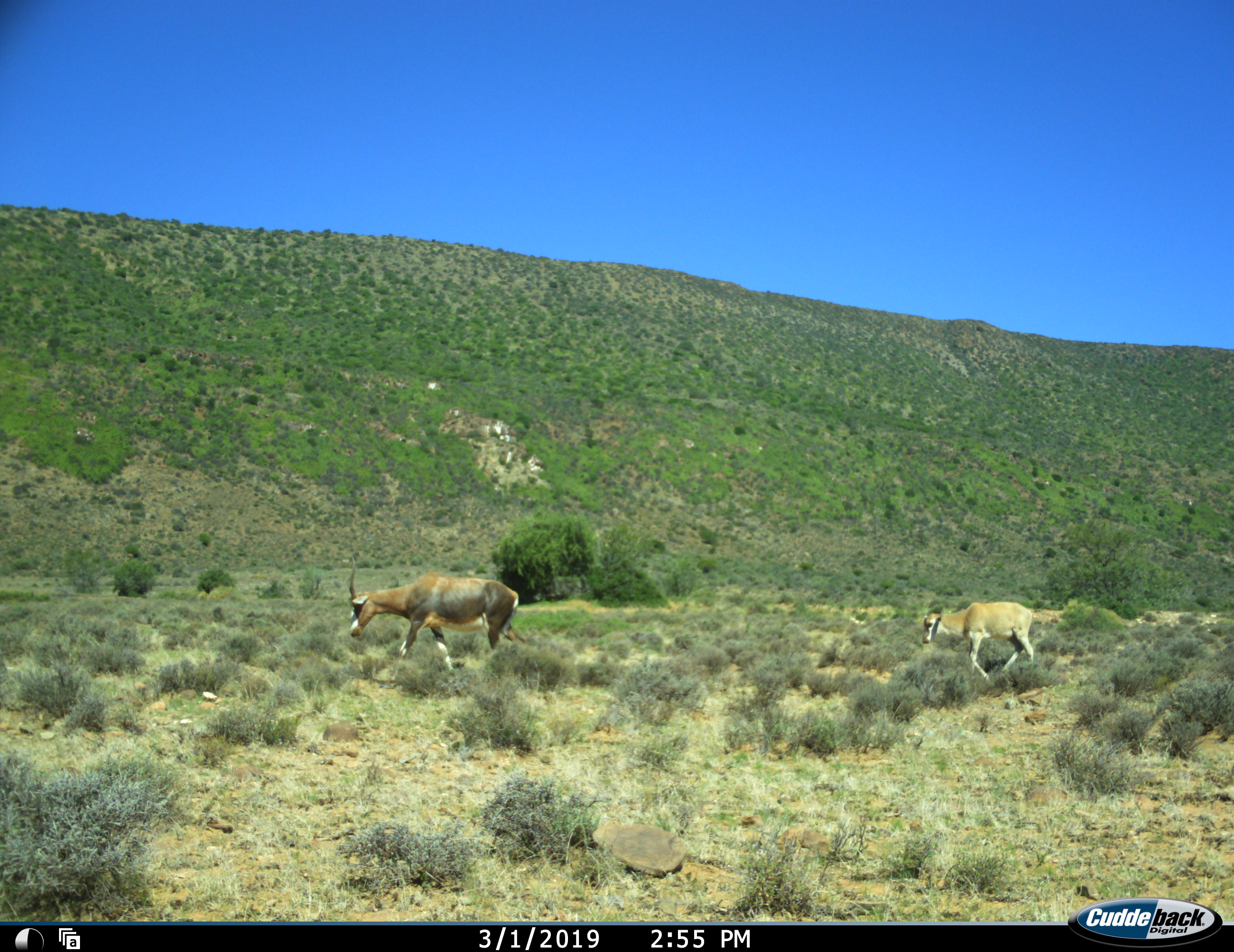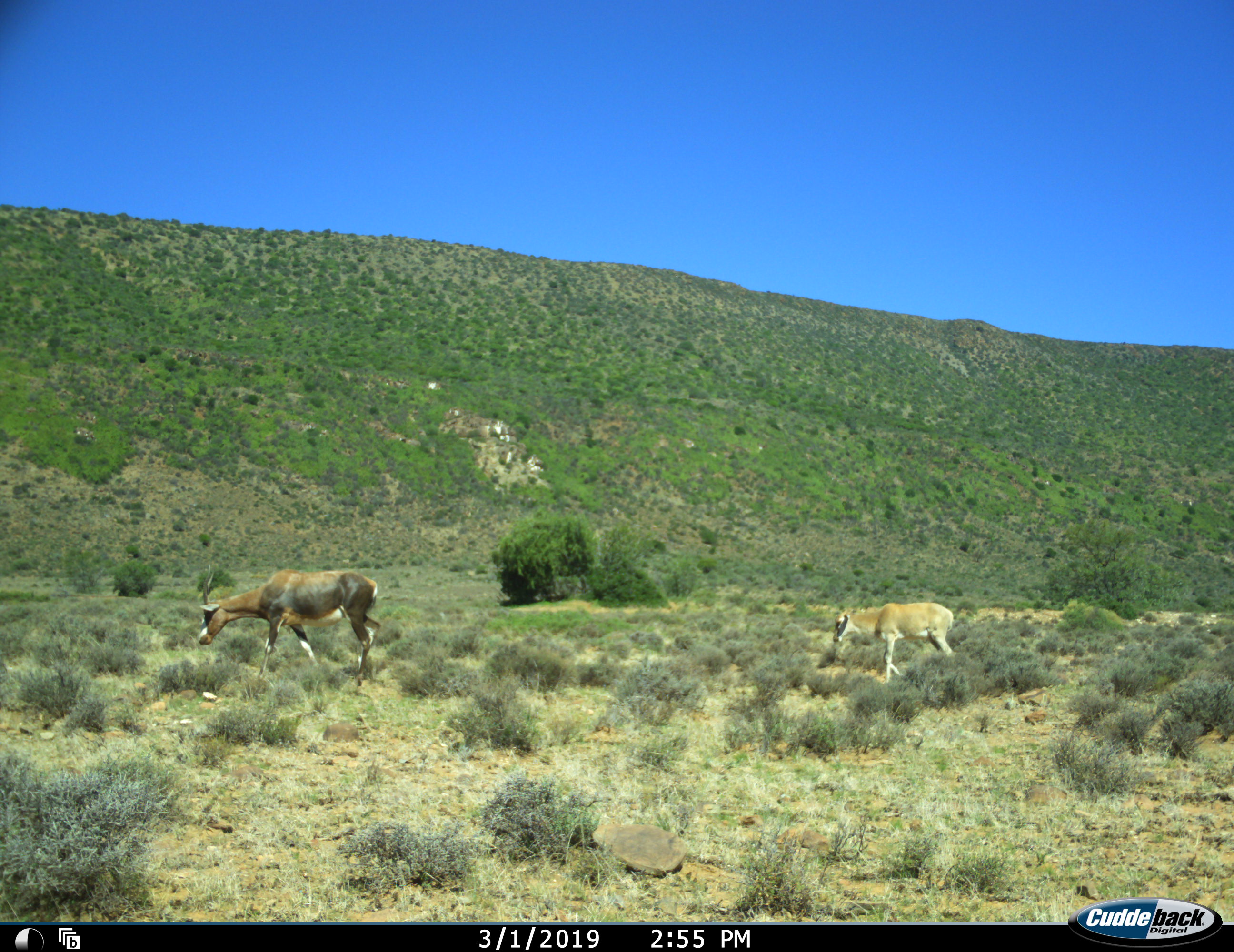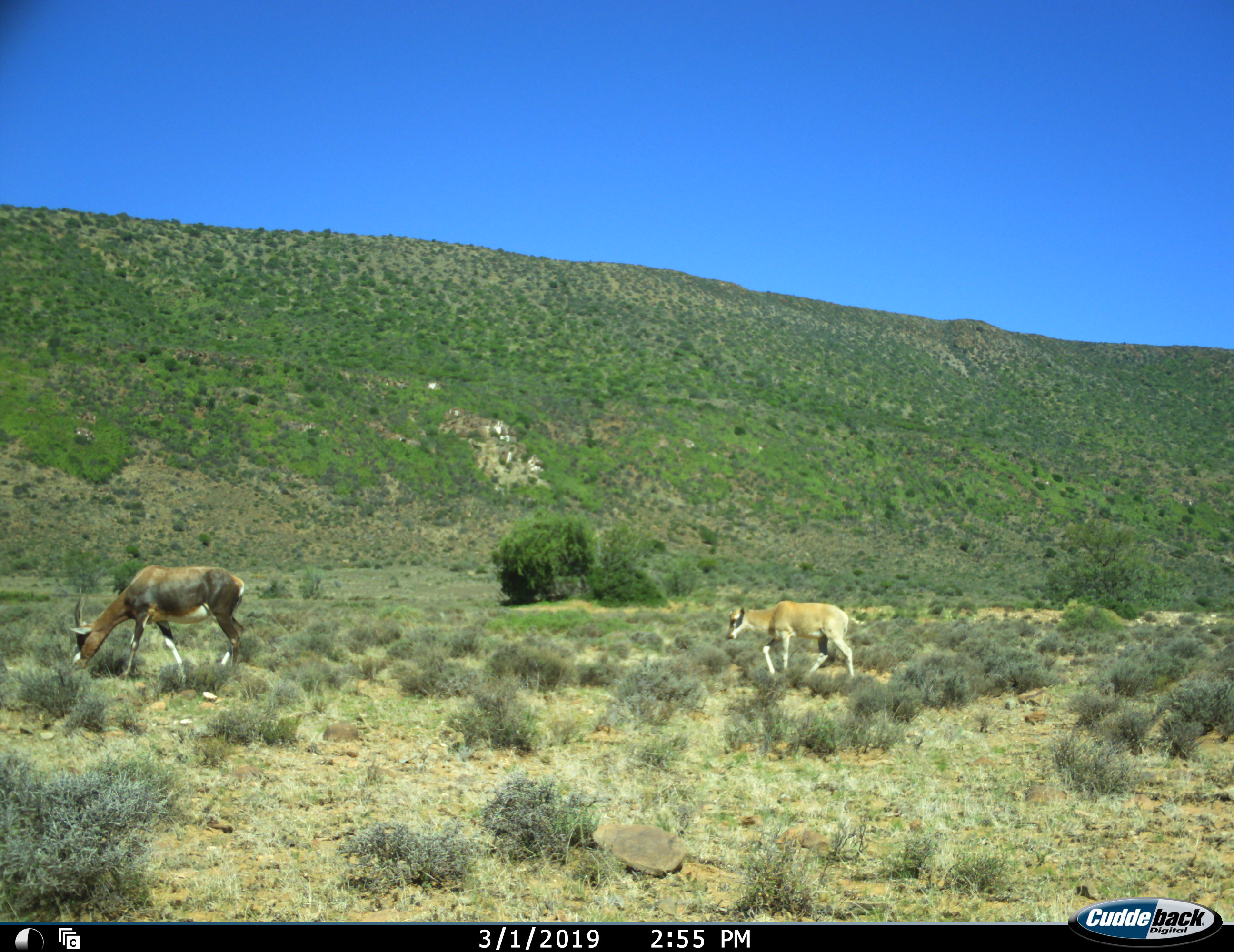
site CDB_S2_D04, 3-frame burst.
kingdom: Animalia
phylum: Chordata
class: Mammalia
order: Artiodactyla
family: Bovidae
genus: Damaliscus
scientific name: Damaliscus pygargus phillipsi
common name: blesbok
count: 2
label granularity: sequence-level